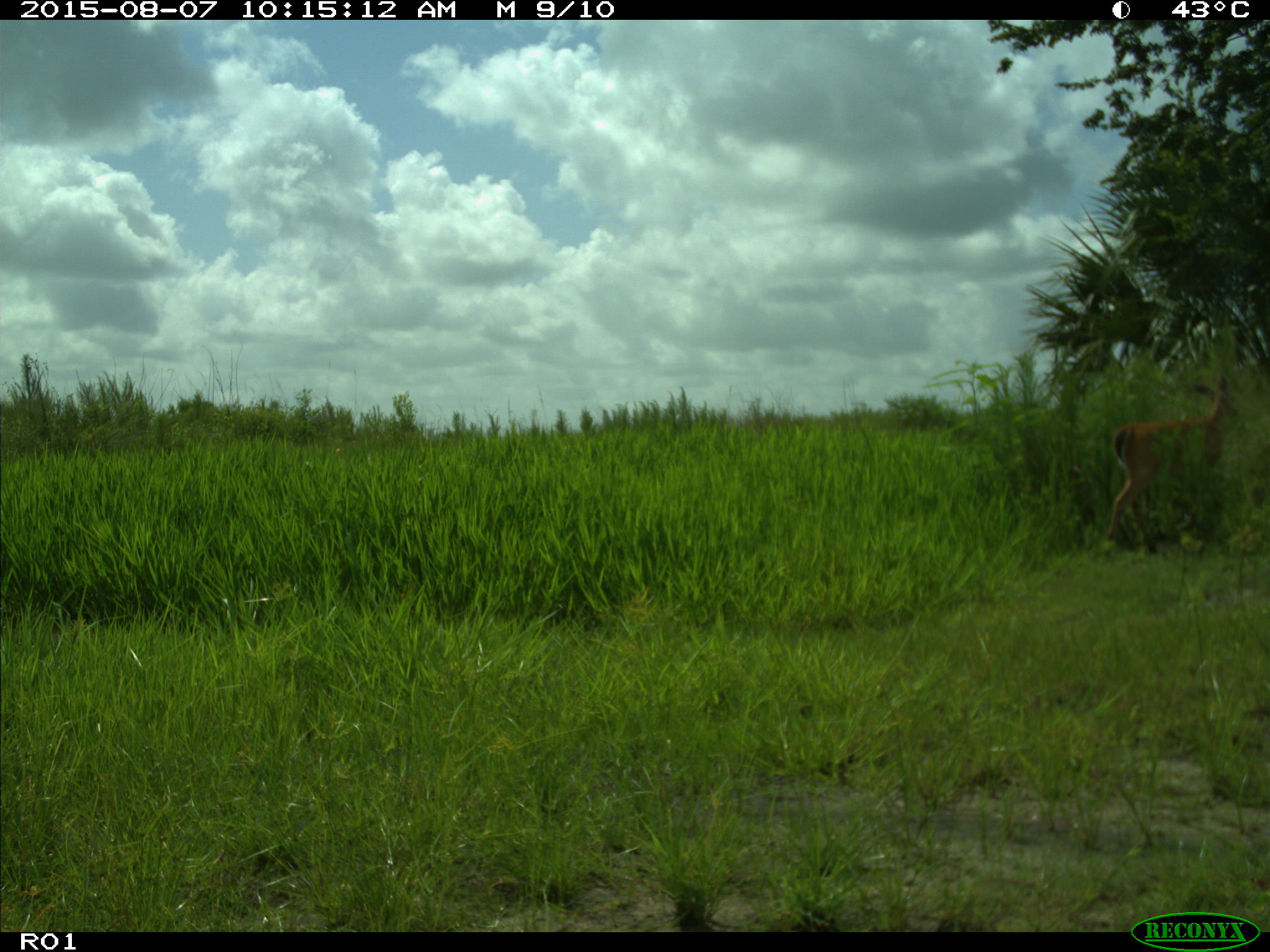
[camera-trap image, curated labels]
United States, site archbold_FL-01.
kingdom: Animalia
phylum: Chordata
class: Mammalia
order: Artiodactyla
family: Cervidae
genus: Odocoileus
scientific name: Odocoileus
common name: deer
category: unidentified deer